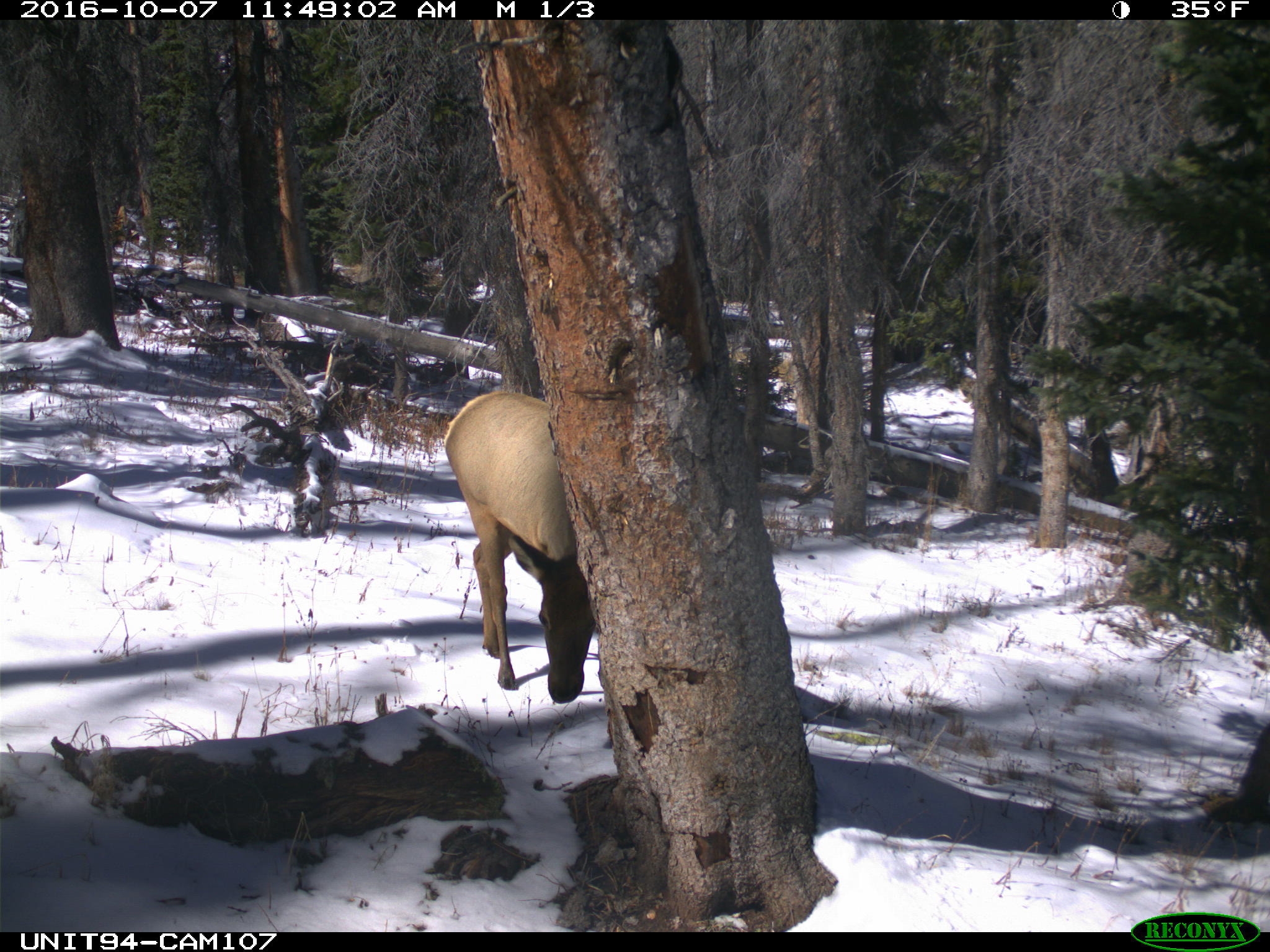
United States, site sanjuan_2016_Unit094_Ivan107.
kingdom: Animalia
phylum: Chordata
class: Mammalia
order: Artiodactyla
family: Cervidae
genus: Cervus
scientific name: Cervus elaphus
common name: red deer